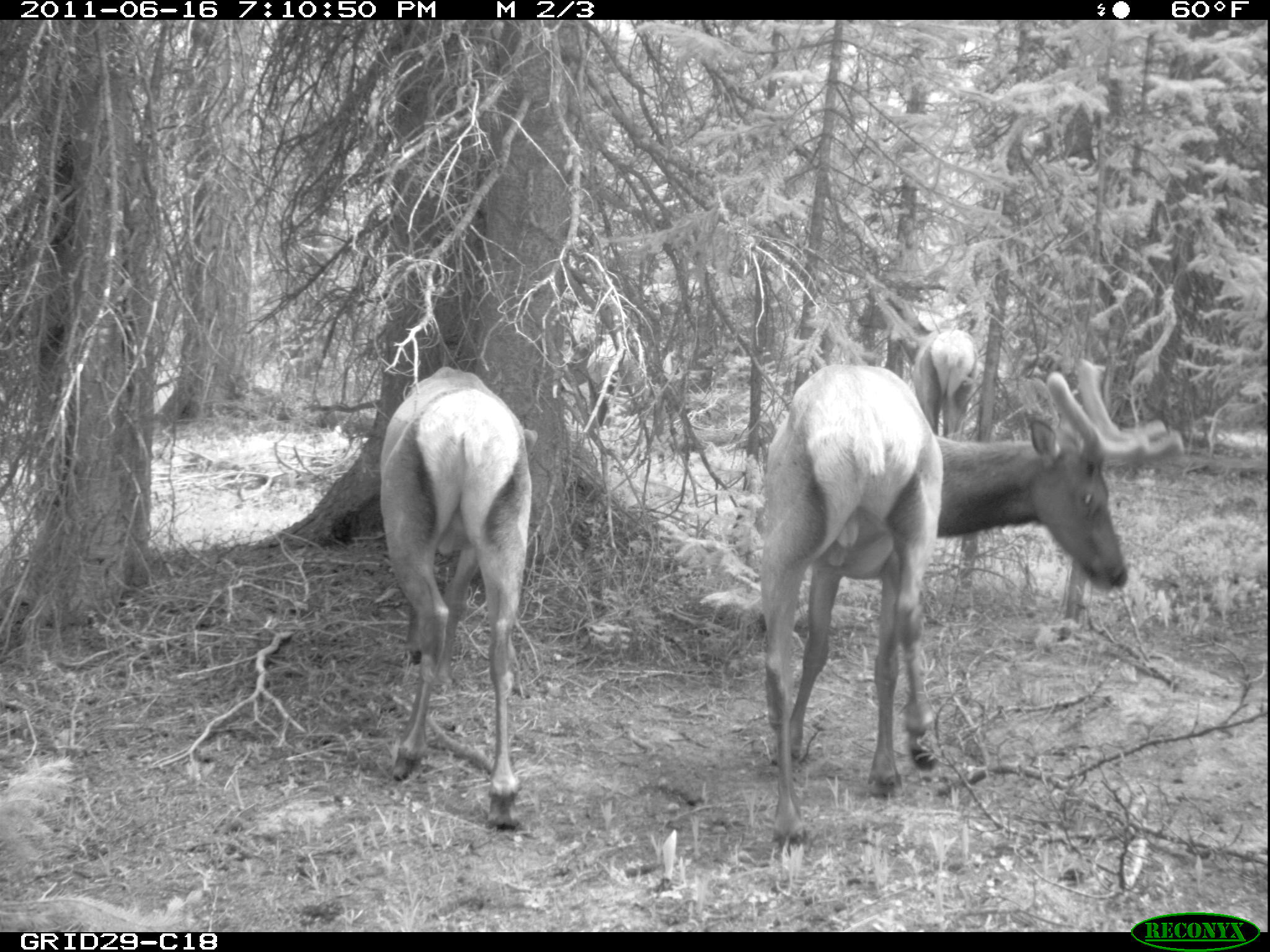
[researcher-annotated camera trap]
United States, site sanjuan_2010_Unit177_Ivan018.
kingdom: Animalia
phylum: Chordata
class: Mammalia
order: Artiodactyla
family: Cervidae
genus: Cervus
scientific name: Cervus elaphus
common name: red deer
Cervus elaphus (red deer).